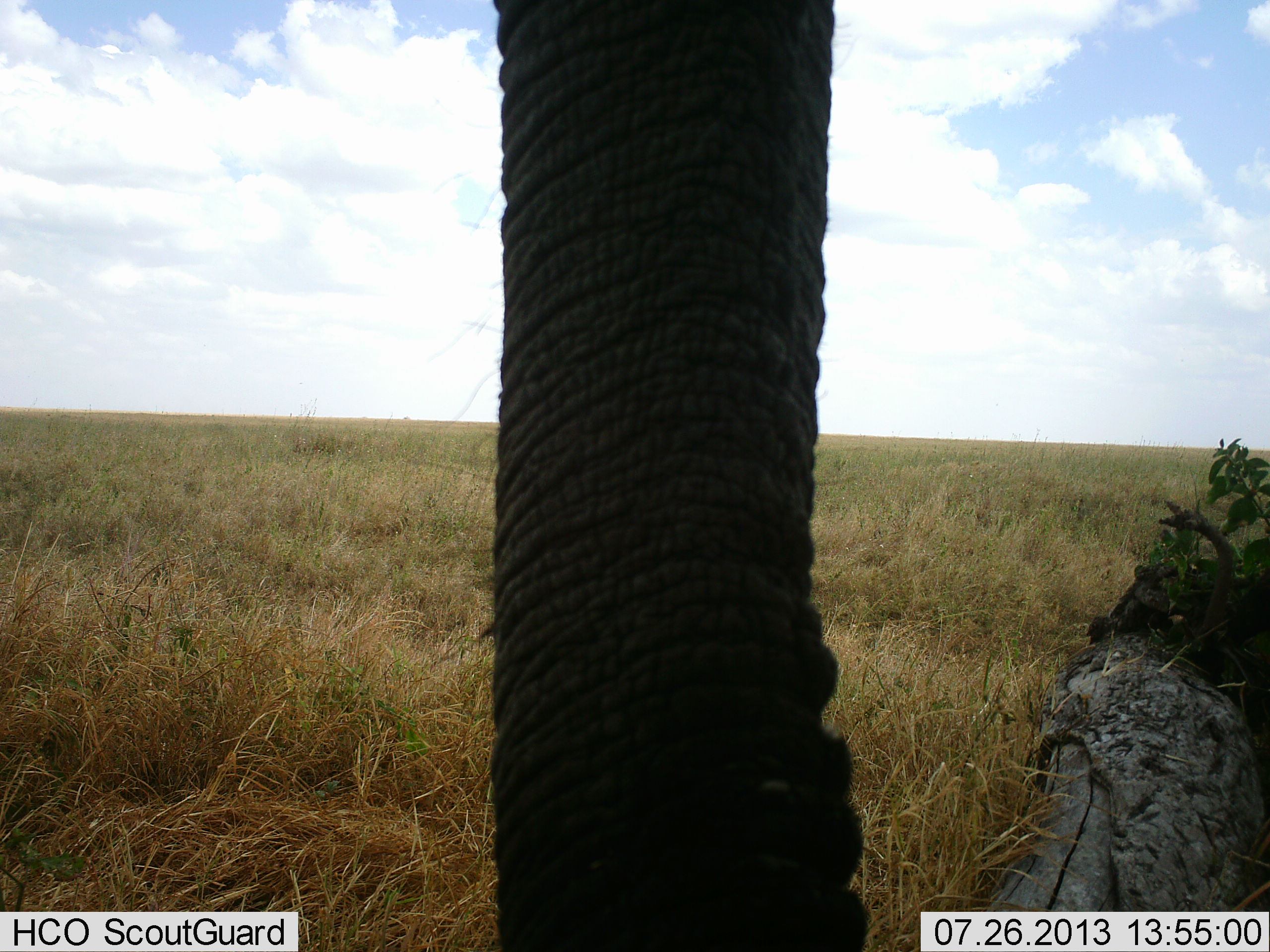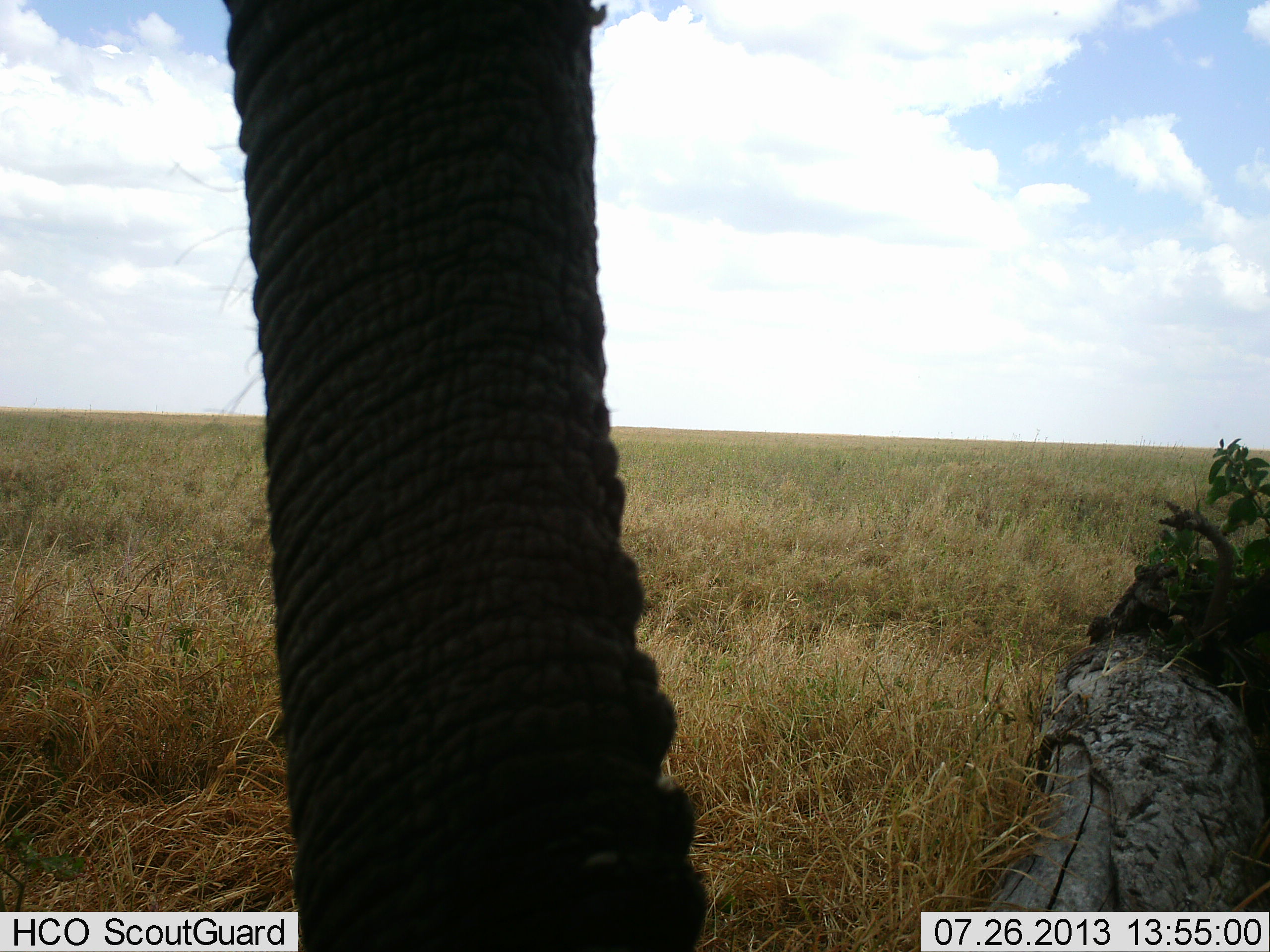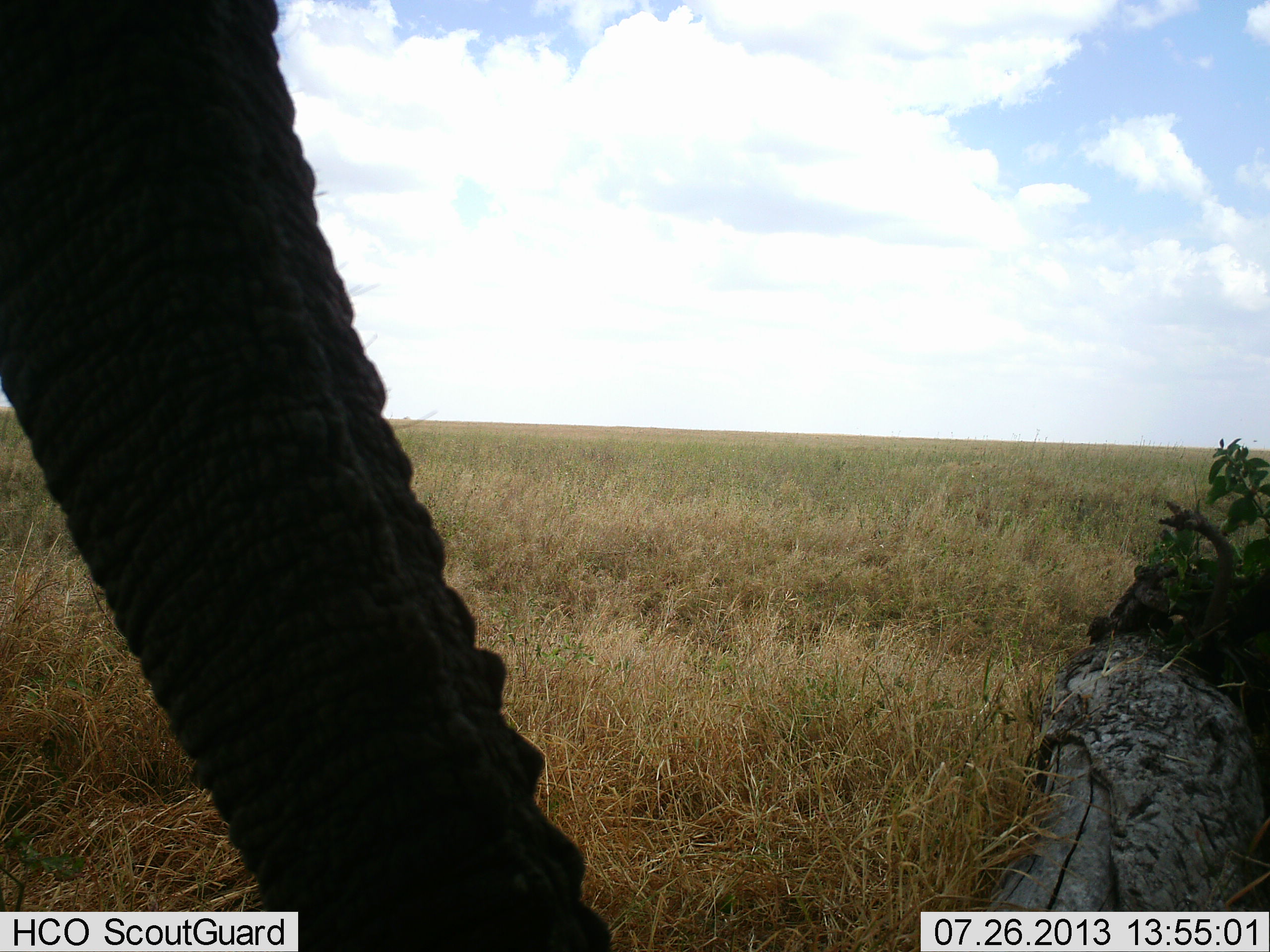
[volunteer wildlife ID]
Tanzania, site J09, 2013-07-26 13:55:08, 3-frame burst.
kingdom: Animalia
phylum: Chordata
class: Mammalia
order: Proboscidea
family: Elephantidae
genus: Loxodonta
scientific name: Loxodonta africana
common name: african bush elephant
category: elephant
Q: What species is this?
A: Elephant (african bush elephant) (Loxodonta africana).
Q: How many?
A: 1.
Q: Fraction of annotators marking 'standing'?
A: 90%.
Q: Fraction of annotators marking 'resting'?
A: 0%.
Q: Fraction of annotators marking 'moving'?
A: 10%.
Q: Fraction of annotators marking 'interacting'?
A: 0%.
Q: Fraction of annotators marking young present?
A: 0%.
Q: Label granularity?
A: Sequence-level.